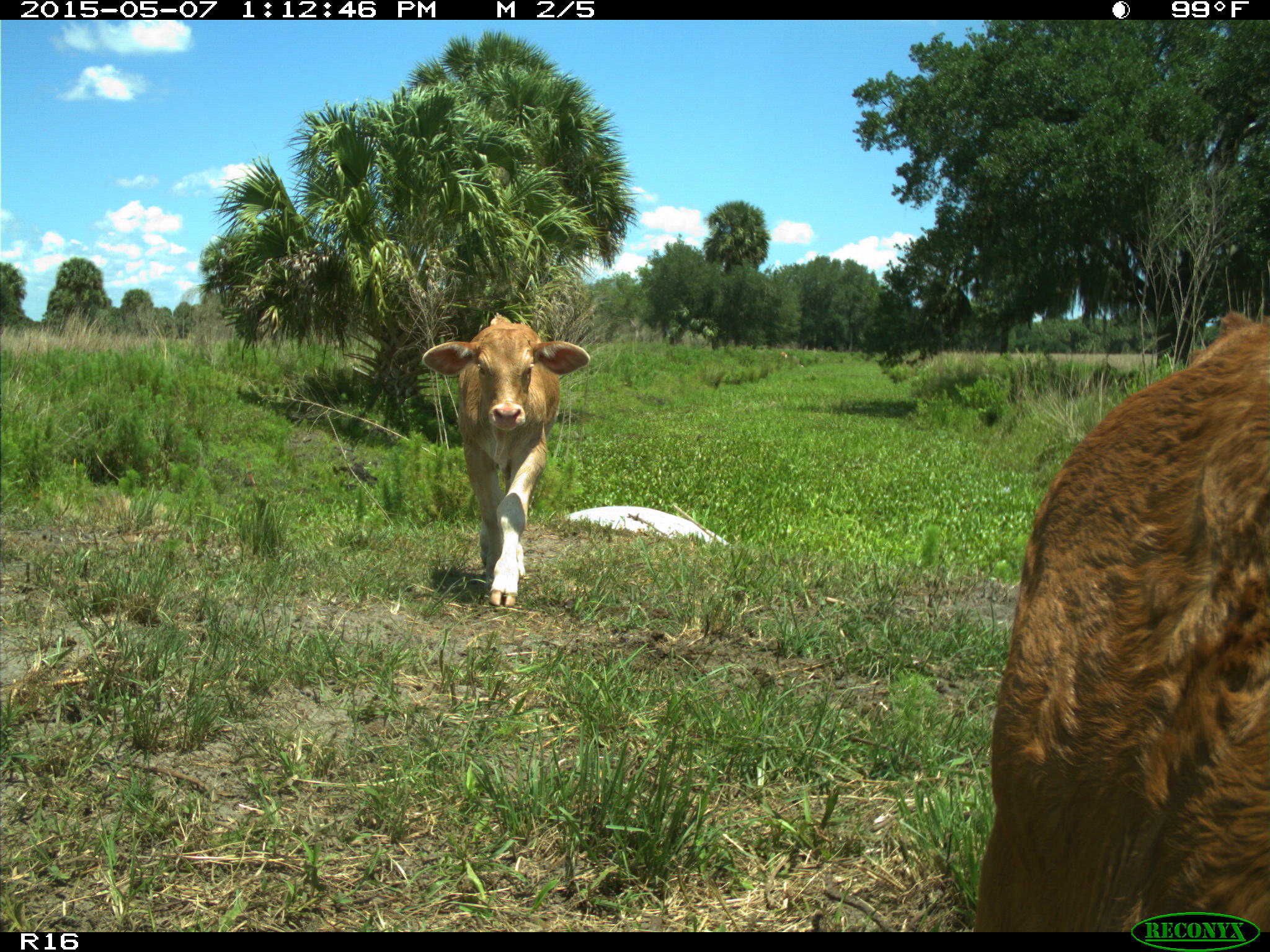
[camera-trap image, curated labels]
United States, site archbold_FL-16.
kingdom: Animalia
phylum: Chordata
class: Mammalia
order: Artiodactyla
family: Bovidae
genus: Bos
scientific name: Bos taurus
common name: domestic cow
Bos taurus (domestic cow).